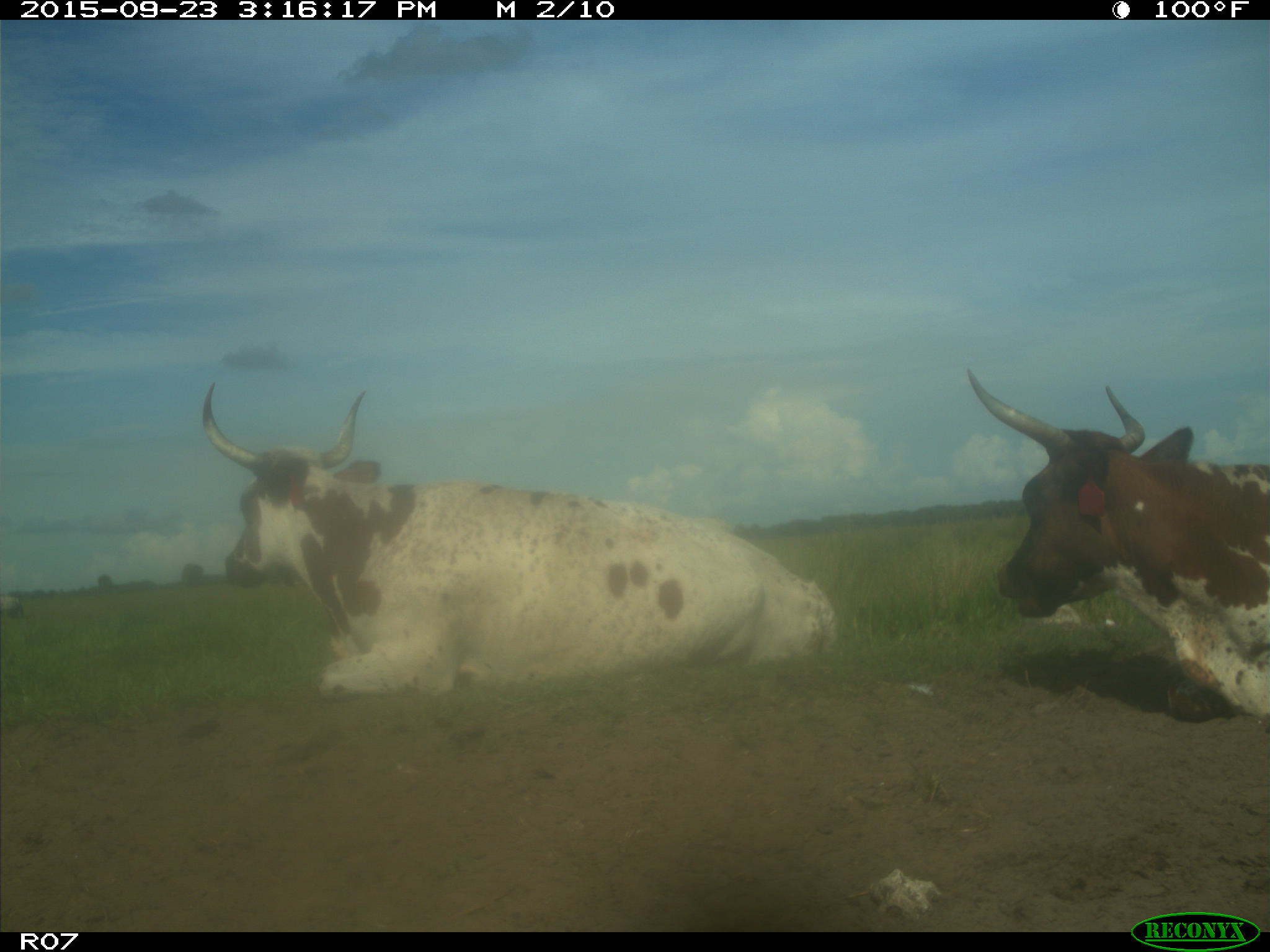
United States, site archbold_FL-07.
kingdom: Animalia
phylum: Chordata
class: Mammalia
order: Artiodactyla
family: Bovidae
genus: Bos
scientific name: Bos taurus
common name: domestic cow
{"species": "Bos taurus (domestic cow)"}